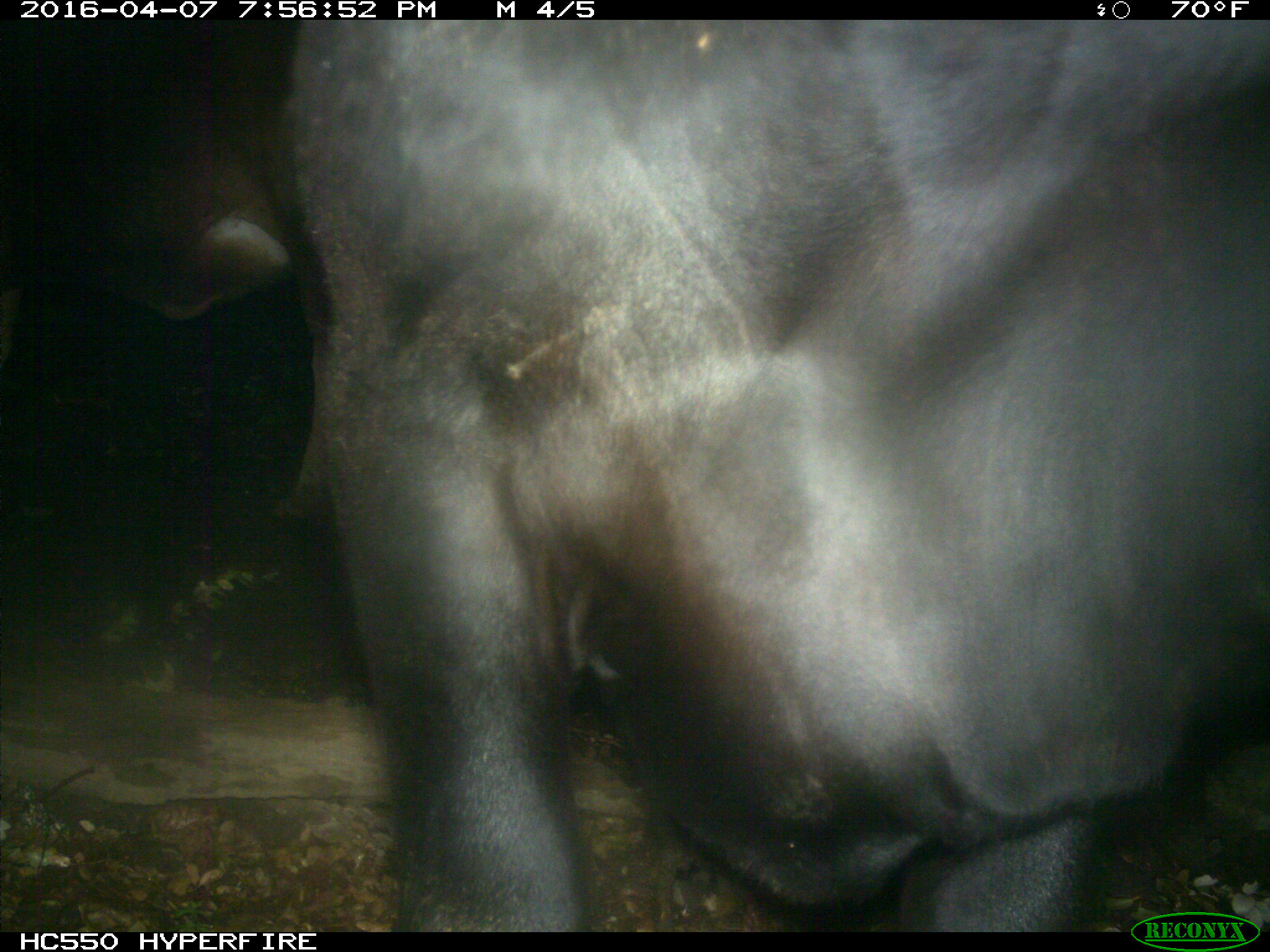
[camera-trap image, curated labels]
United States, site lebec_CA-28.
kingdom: Animalia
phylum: Chordata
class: Mammalia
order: Artiodactyla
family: Bovidae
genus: Bos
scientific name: Bos taurus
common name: domestic cow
Bos taurus (domestic cow).